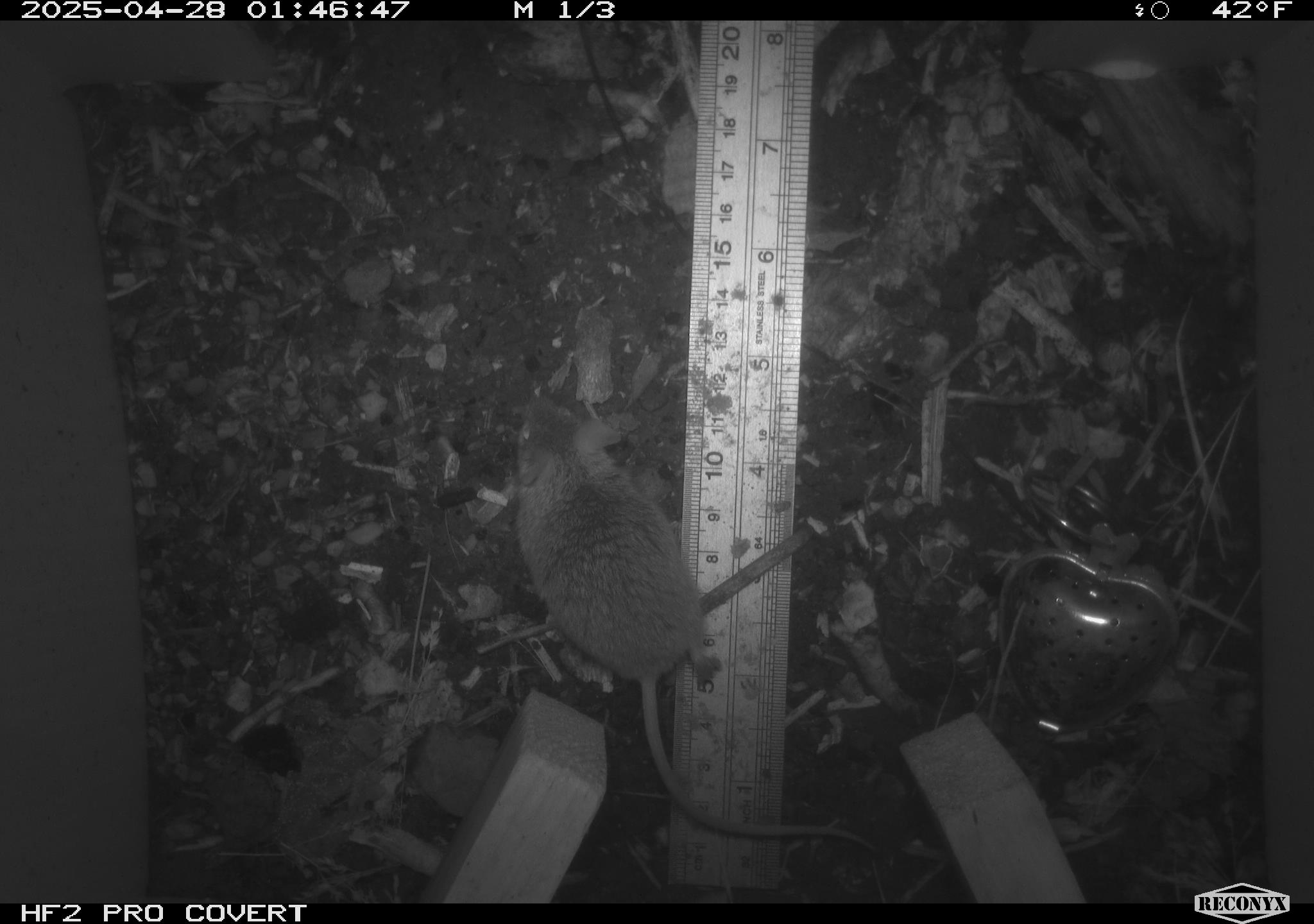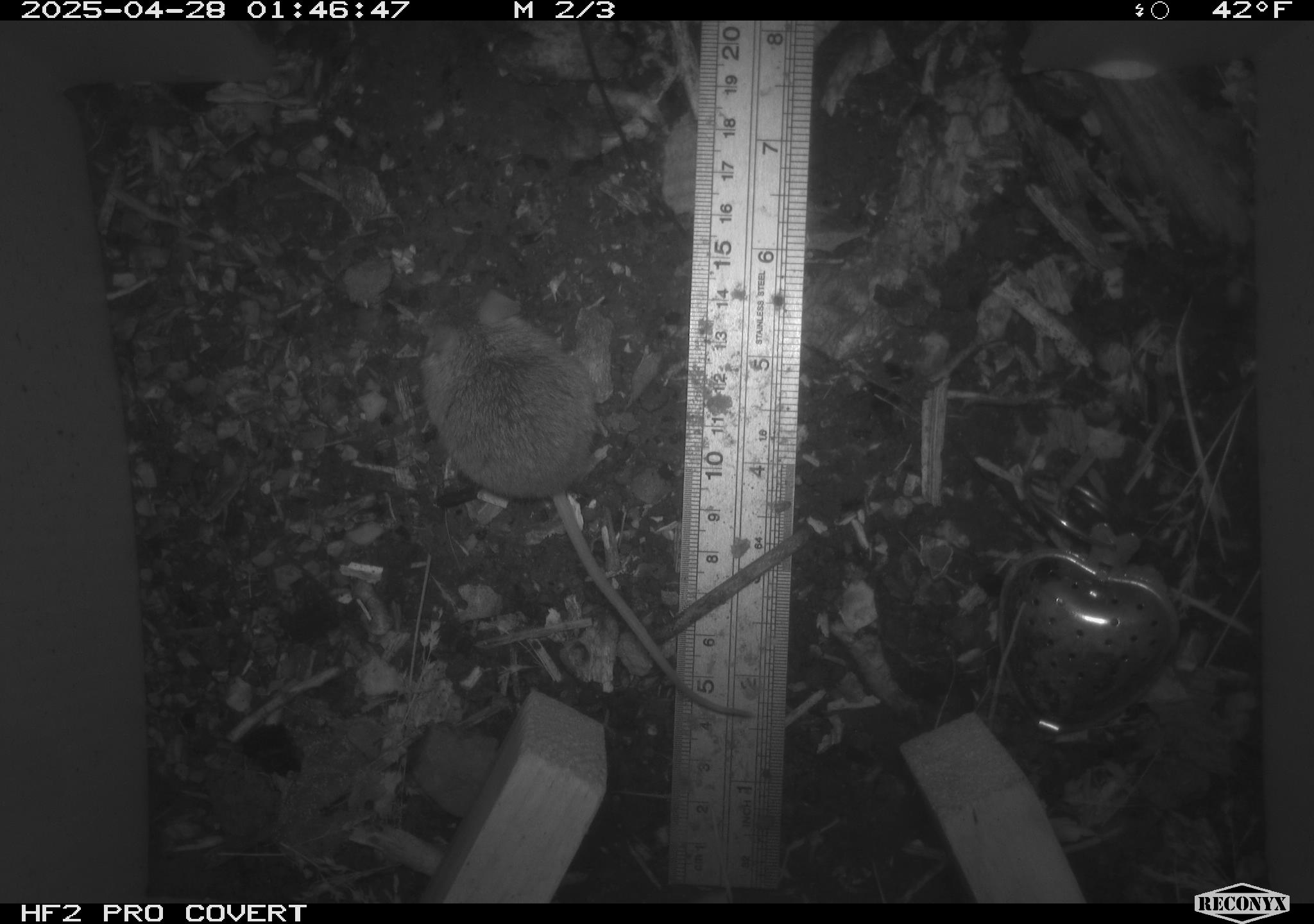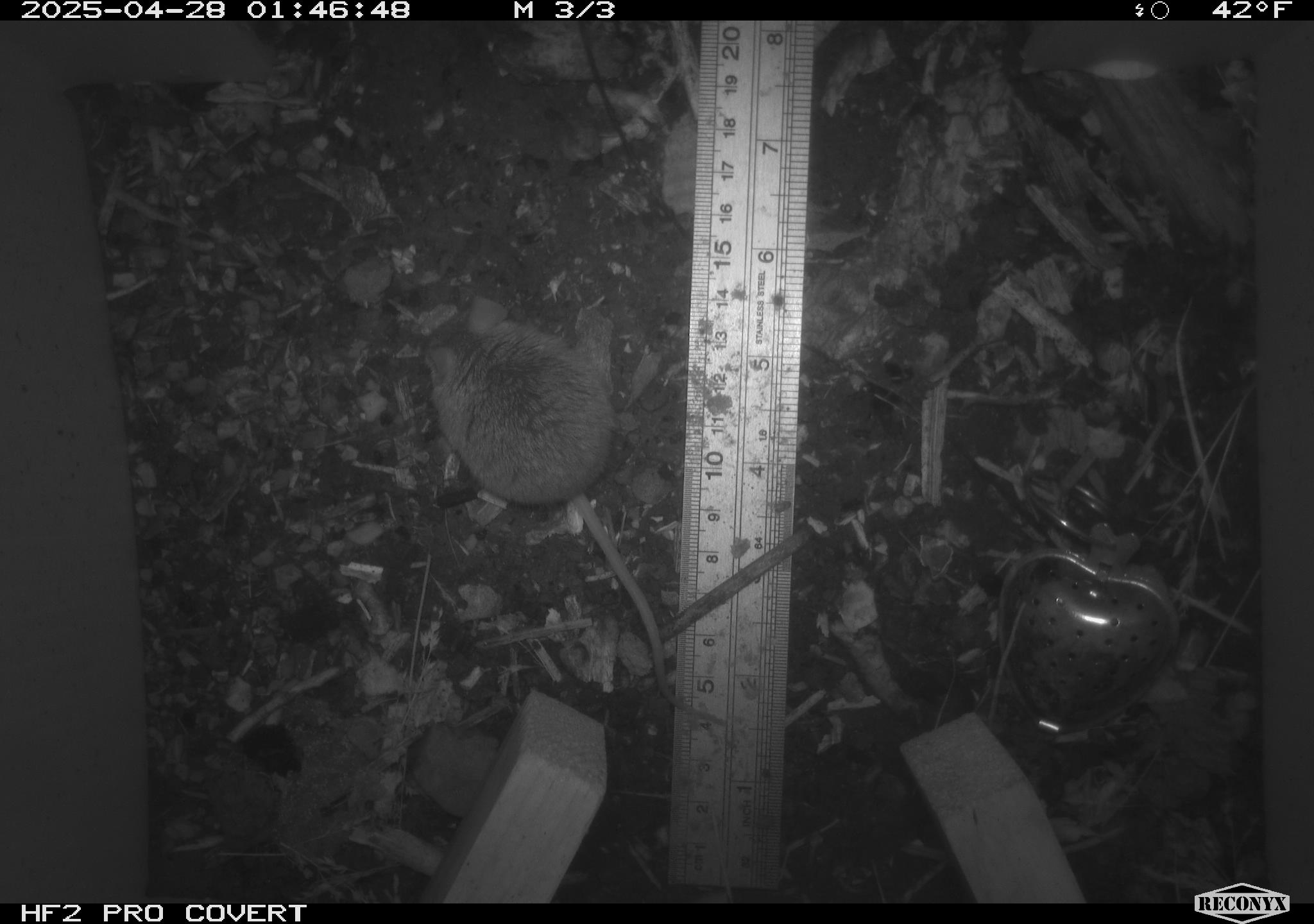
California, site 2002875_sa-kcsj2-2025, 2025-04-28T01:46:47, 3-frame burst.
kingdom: Animalia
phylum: Chordata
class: Mammalia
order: Rodentia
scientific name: Rodentia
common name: rodent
Rodent (Rodentia).